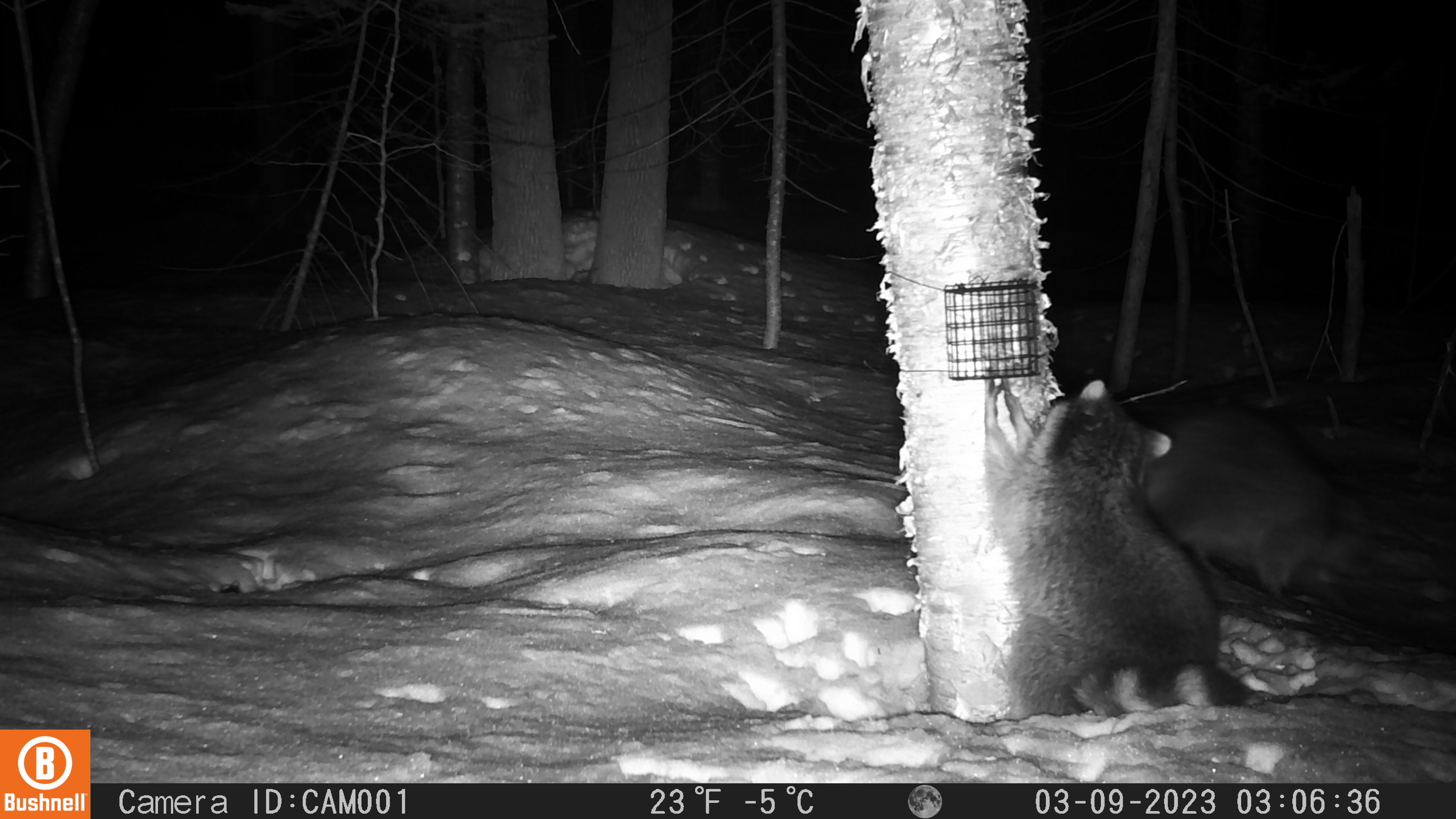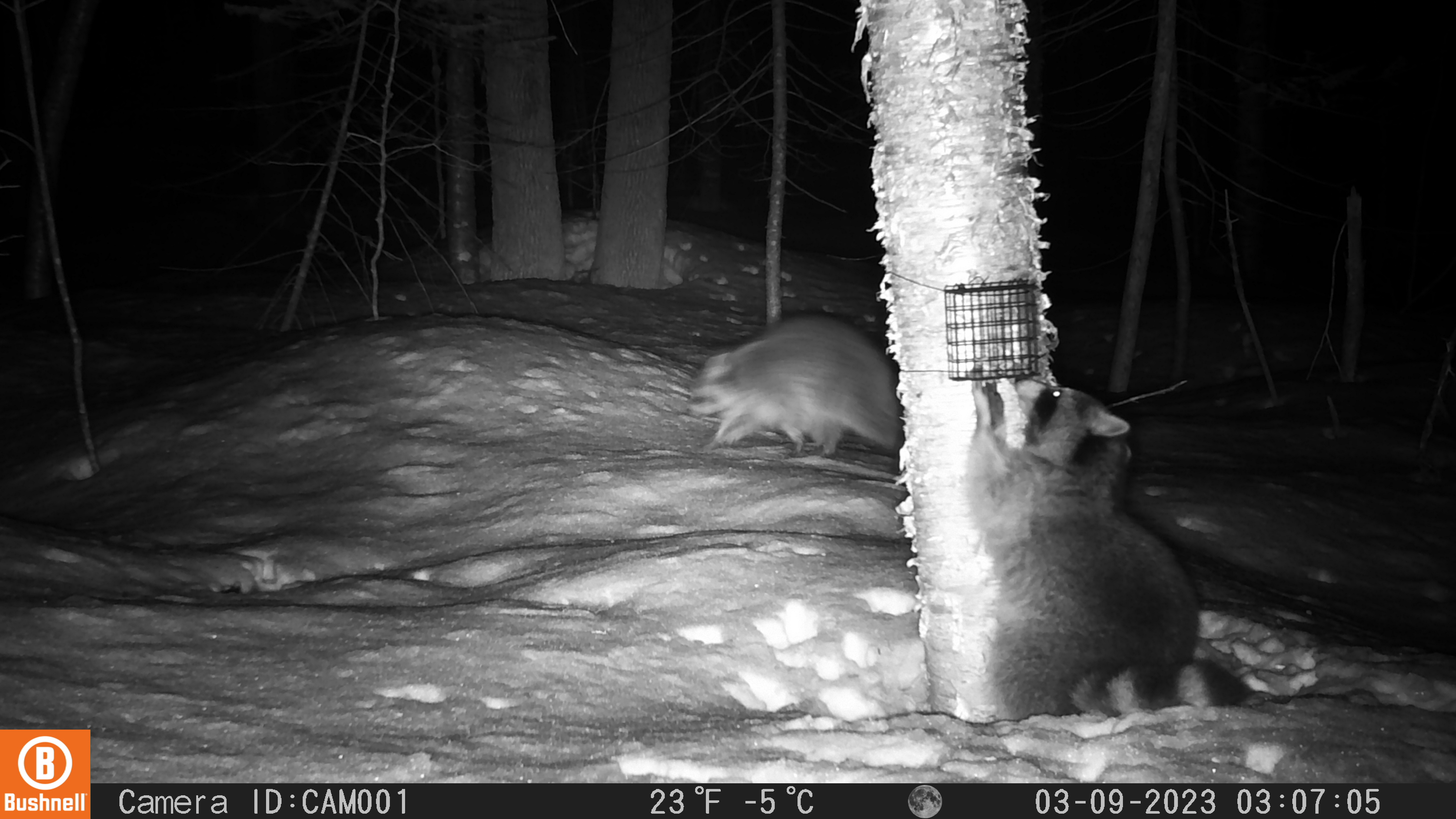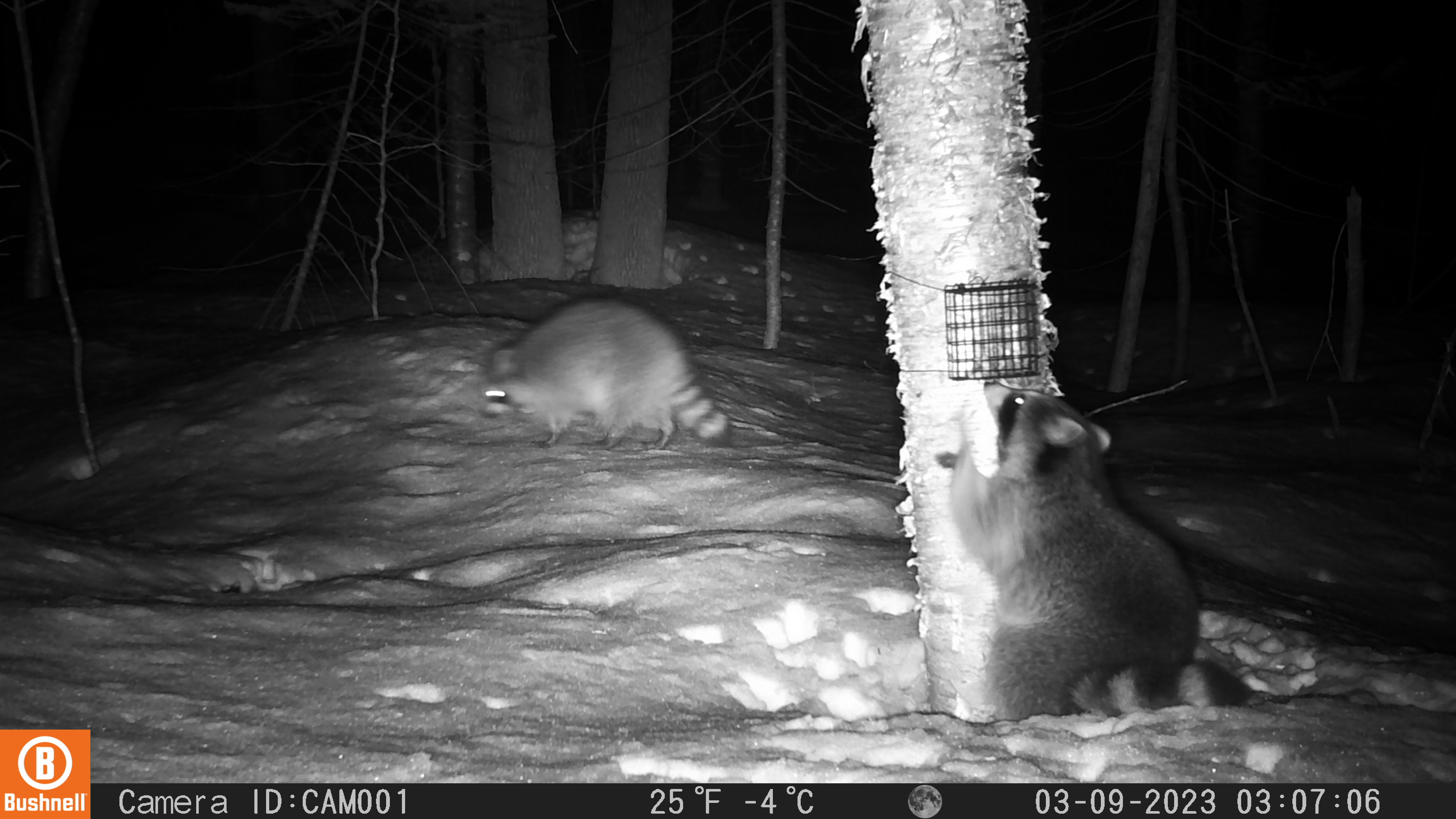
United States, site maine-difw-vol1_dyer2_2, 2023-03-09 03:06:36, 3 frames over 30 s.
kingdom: Animalia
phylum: Chordata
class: Mammalia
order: Carnivora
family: Procyonidae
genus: Procyon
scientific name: Procyon lotor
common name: raccoon